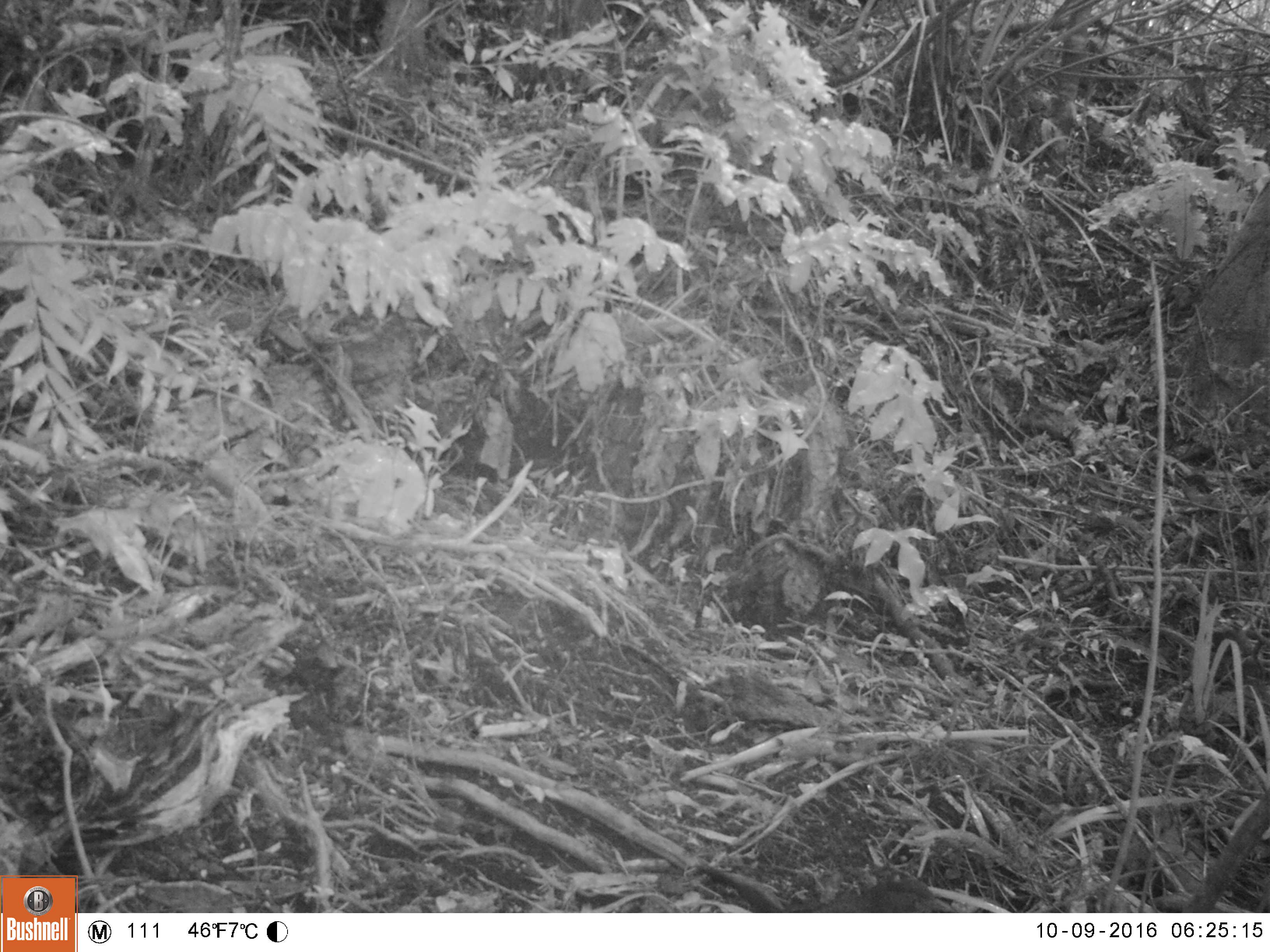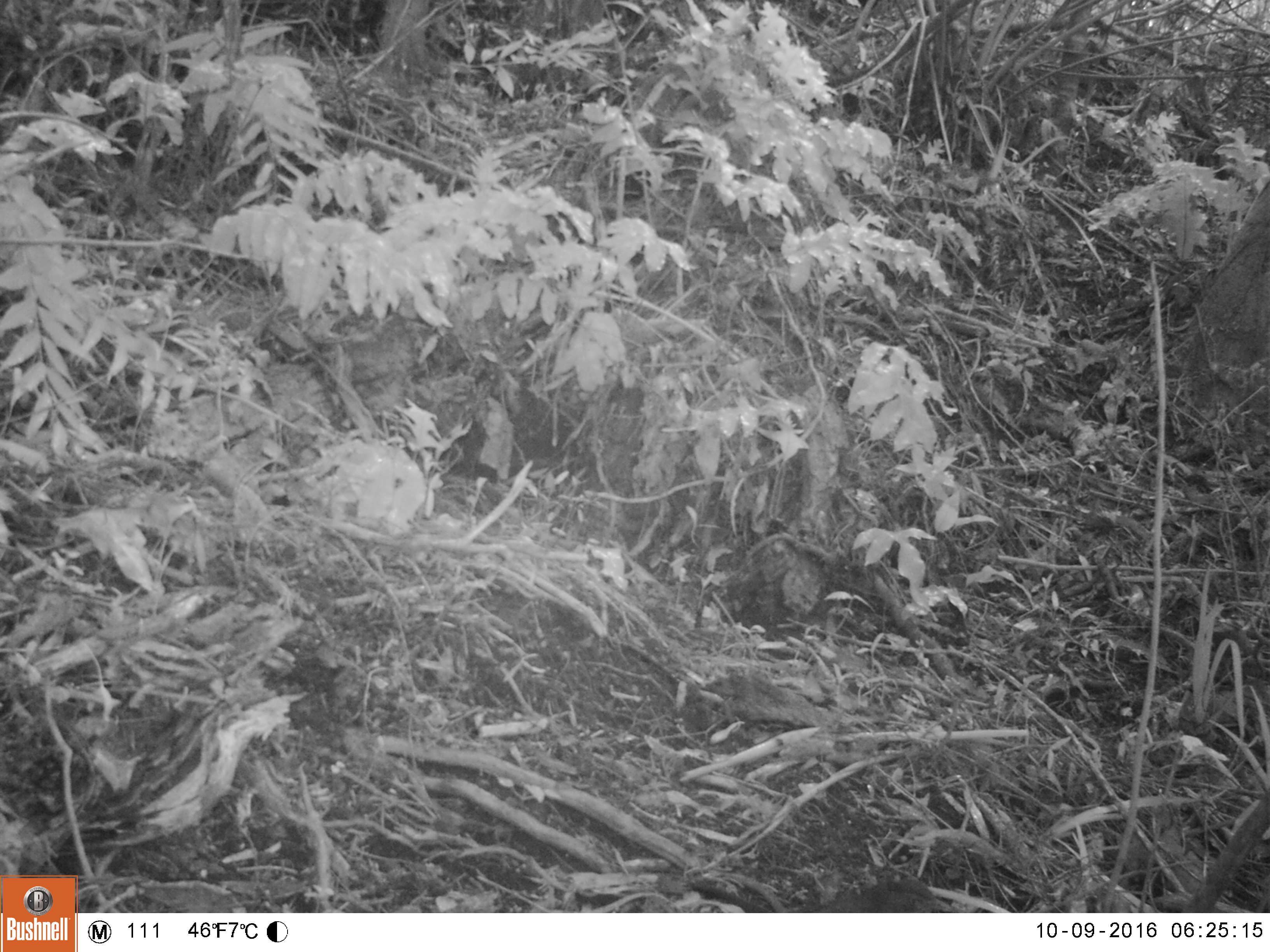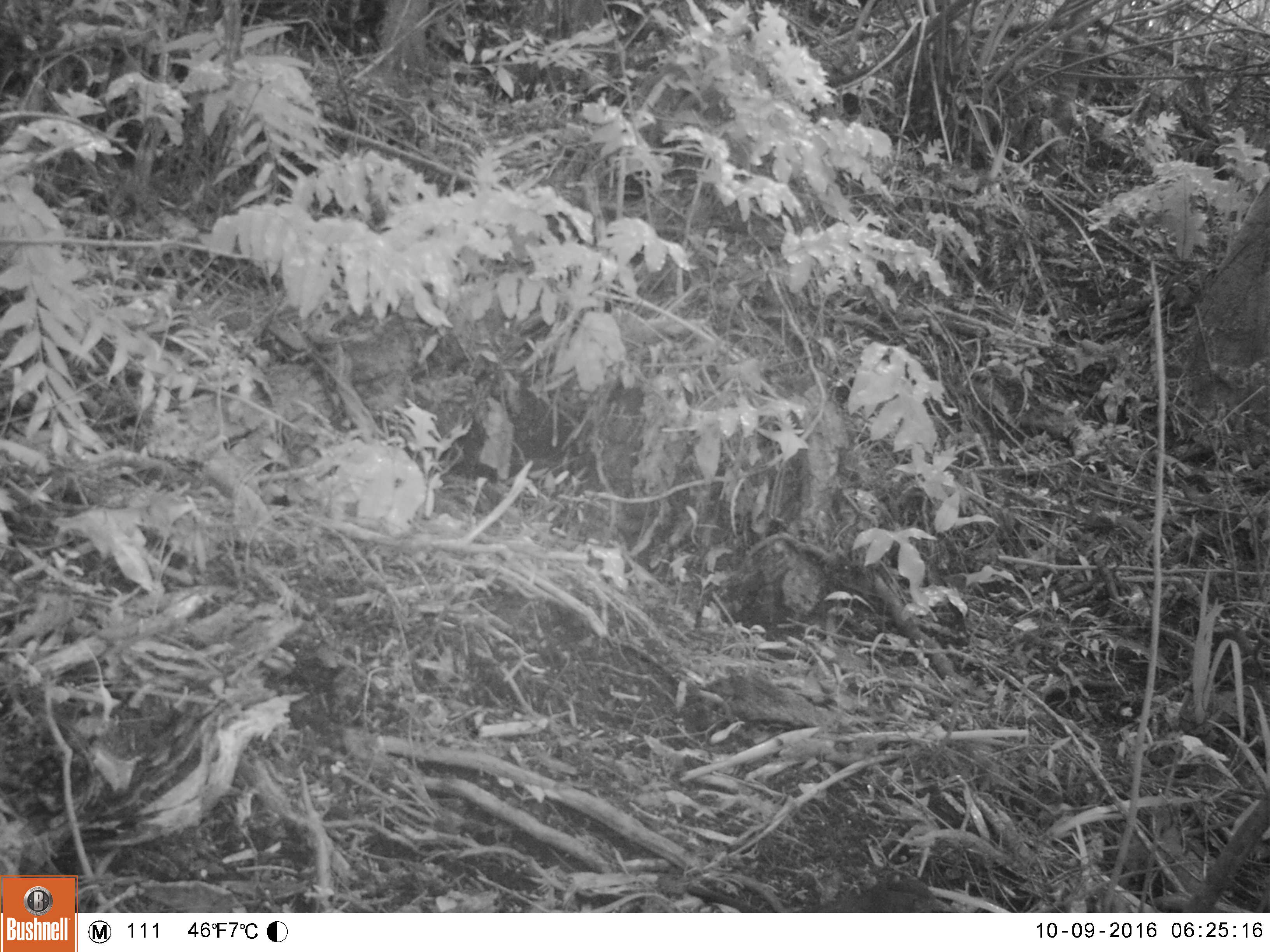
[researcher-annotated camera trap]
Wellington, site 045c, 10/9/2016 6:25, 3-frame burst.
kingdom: Animalia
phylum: Chordata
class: Aves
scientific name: Aves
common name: bird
Bird (Aves).